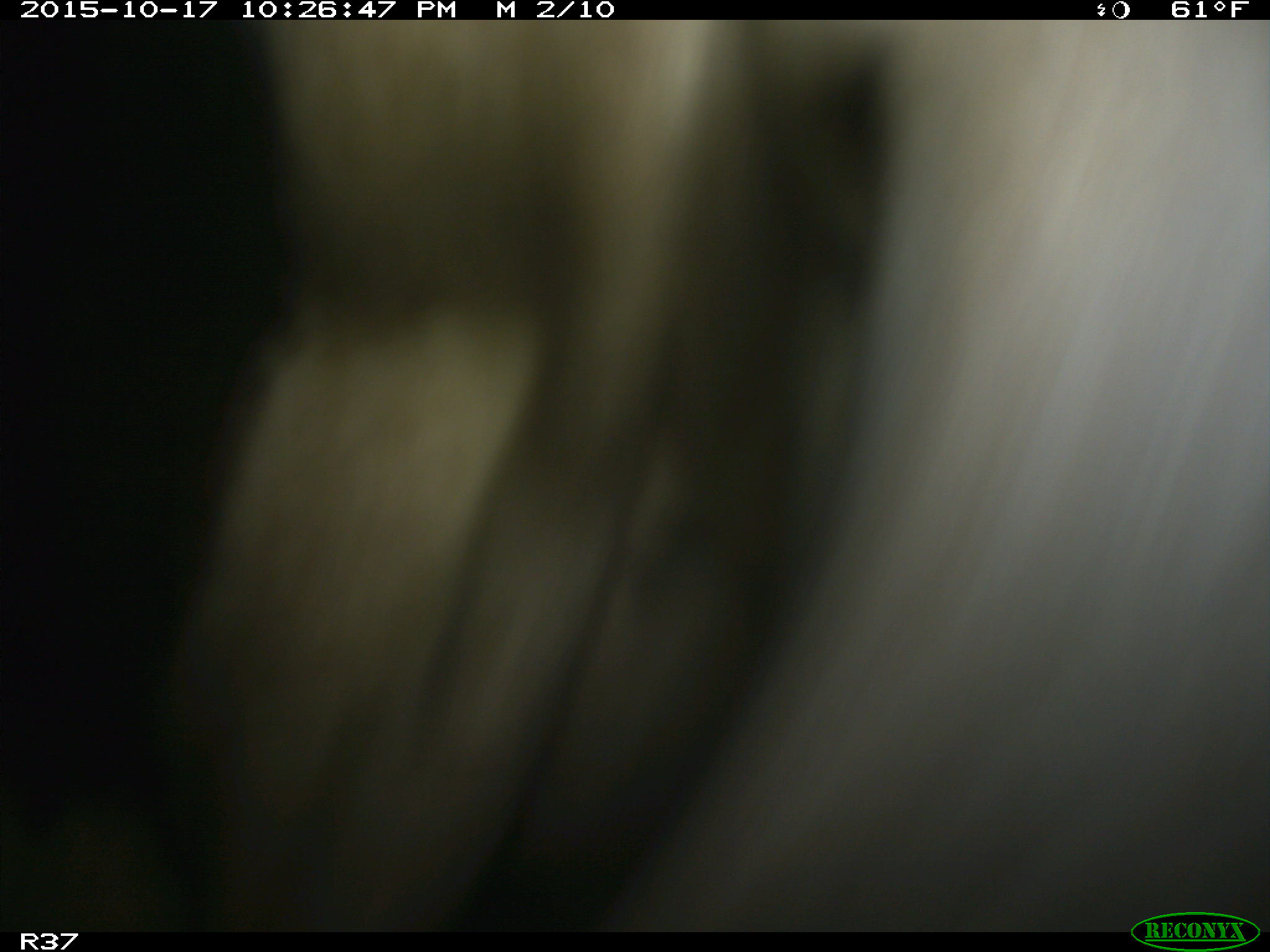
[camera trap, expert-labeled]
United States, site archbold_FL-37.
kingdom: Animalia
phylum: Chordata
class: Mammalia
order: Artiodactyla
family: Bovidae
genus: Bos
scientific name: Bos taurus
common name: domestic cow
Bos taurus (domestic cow).